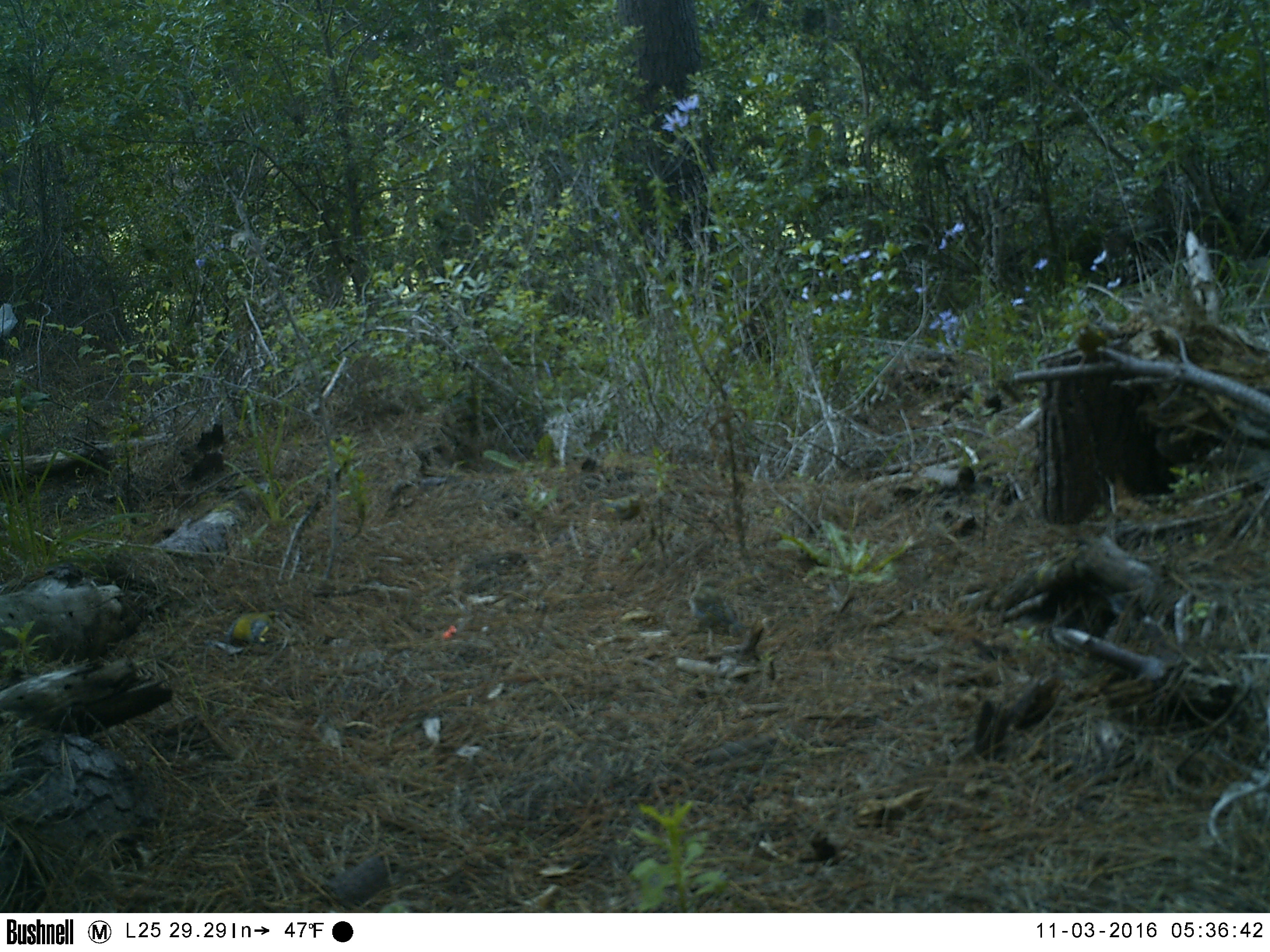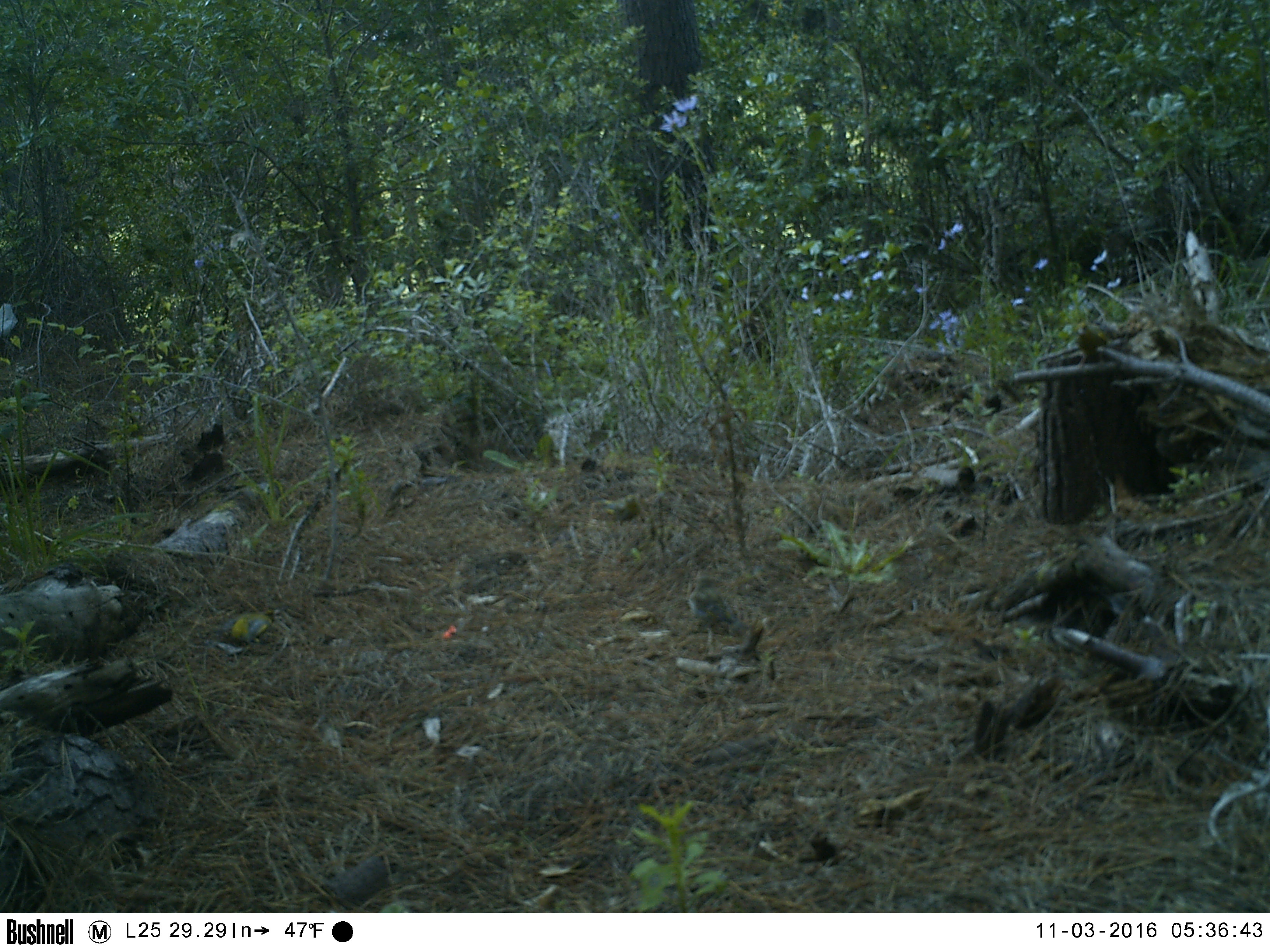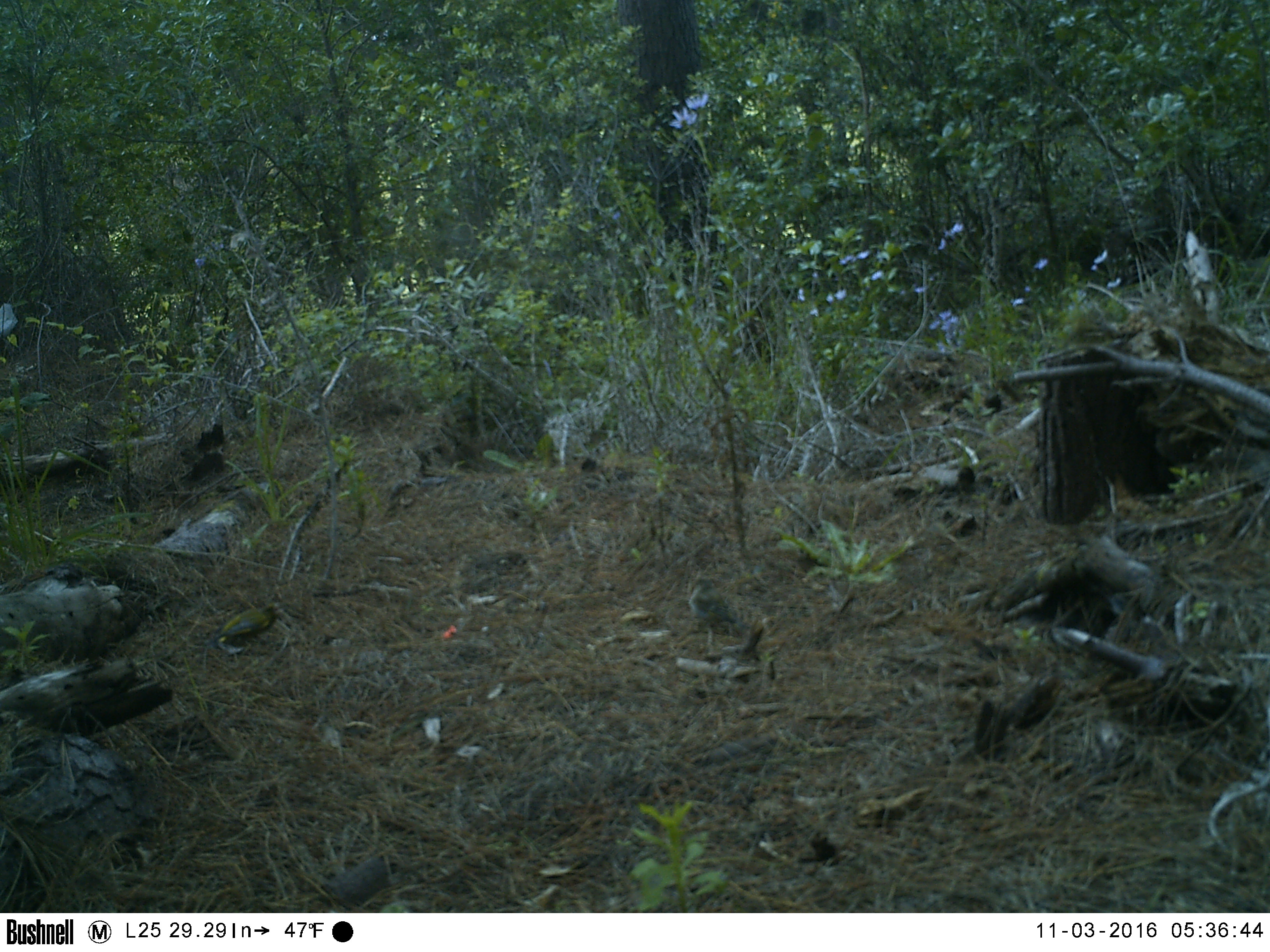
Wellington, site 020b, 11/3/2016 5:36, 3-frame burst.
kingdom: Animalia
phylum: Chordata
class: Aves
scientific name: Aves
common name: bird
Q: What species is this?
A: Bird (Aves).